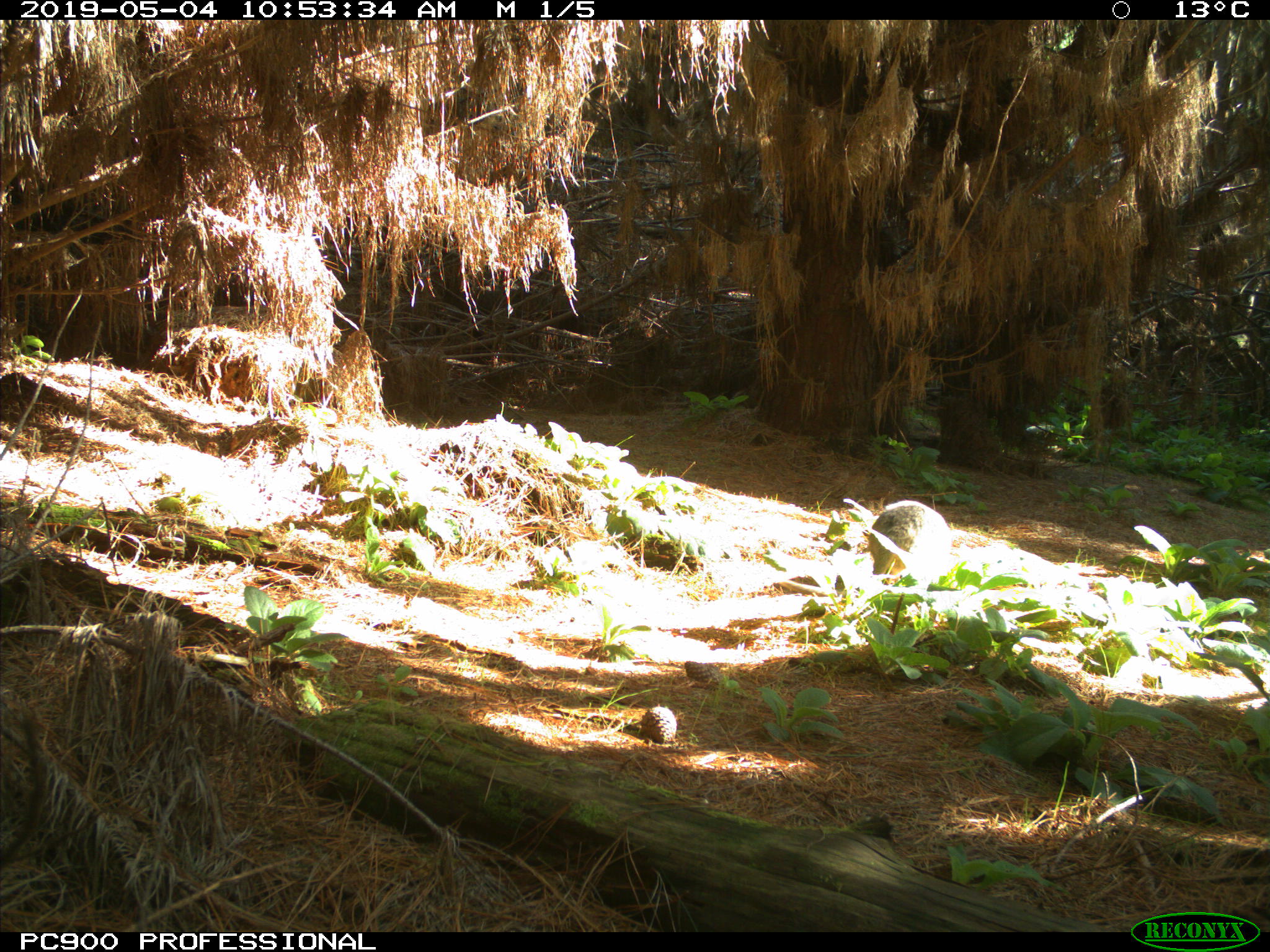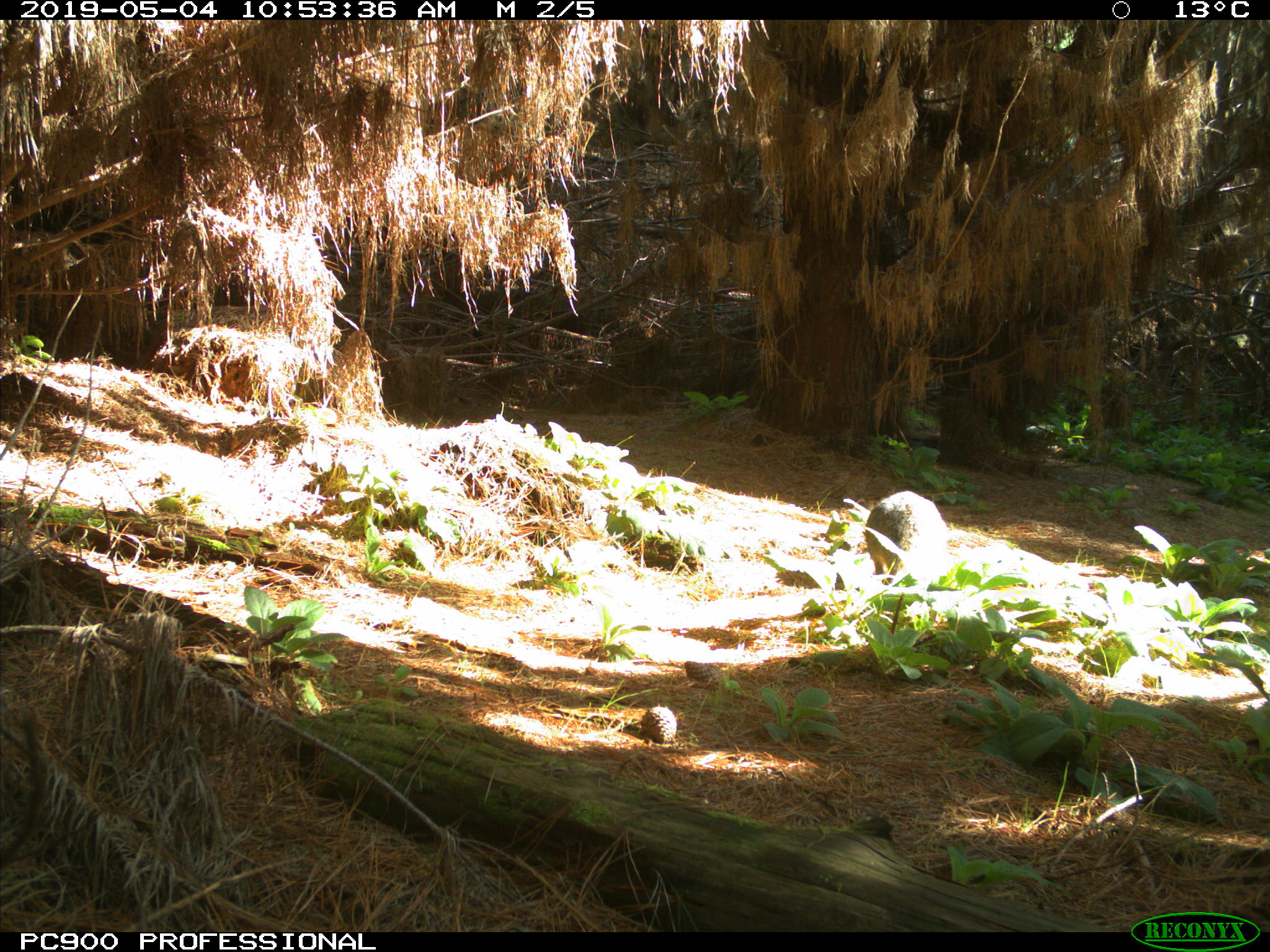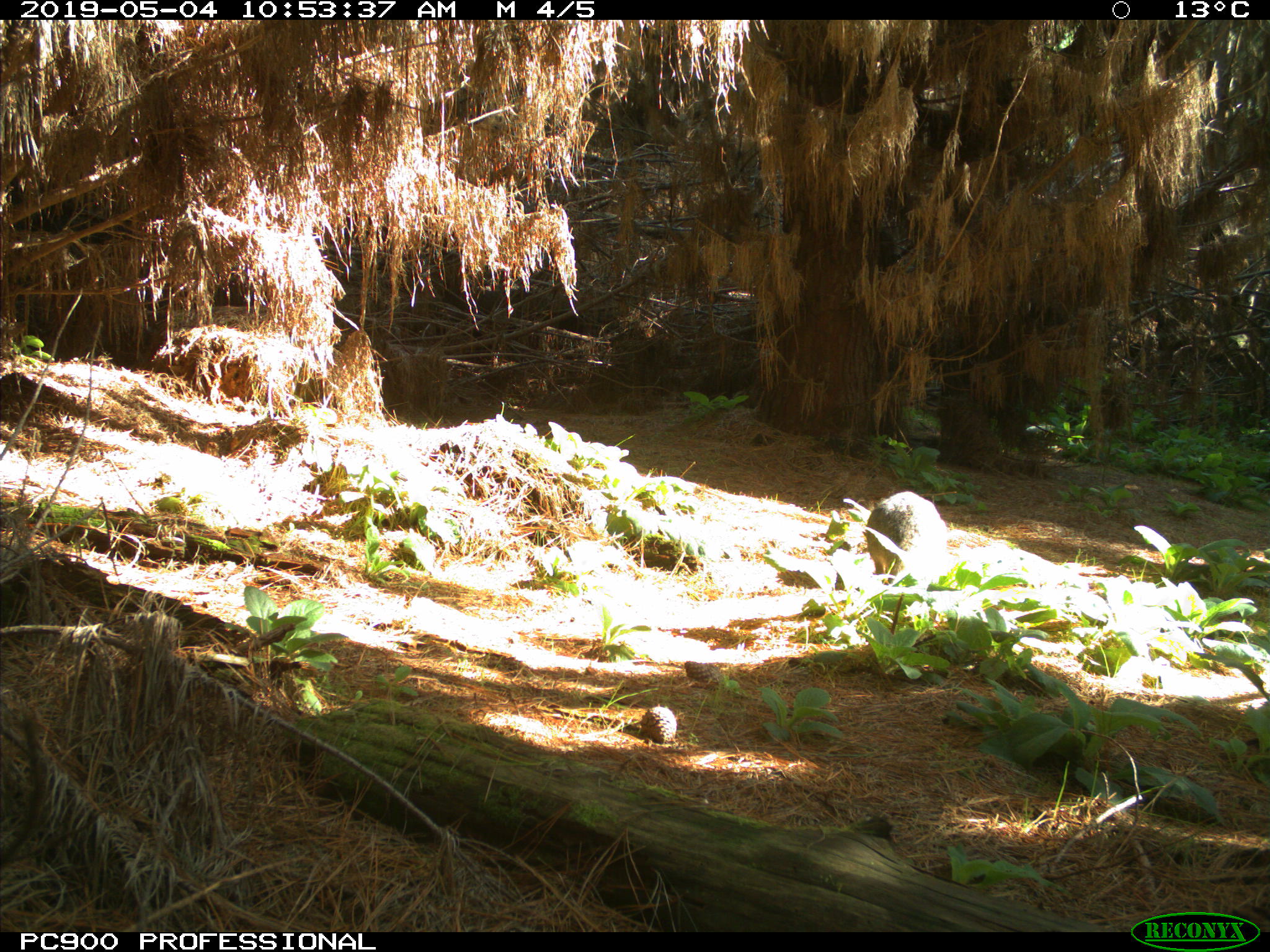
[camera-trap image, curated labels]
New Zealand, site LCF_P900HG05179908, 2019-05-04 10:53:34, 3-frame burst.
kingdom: Animalia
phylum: Chordata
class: Mammalia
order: Diprotodontia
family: Macropodidae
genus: Notamacropus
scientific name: Notamacropus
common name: wallaby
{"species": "wallaby (Notamacropus)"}